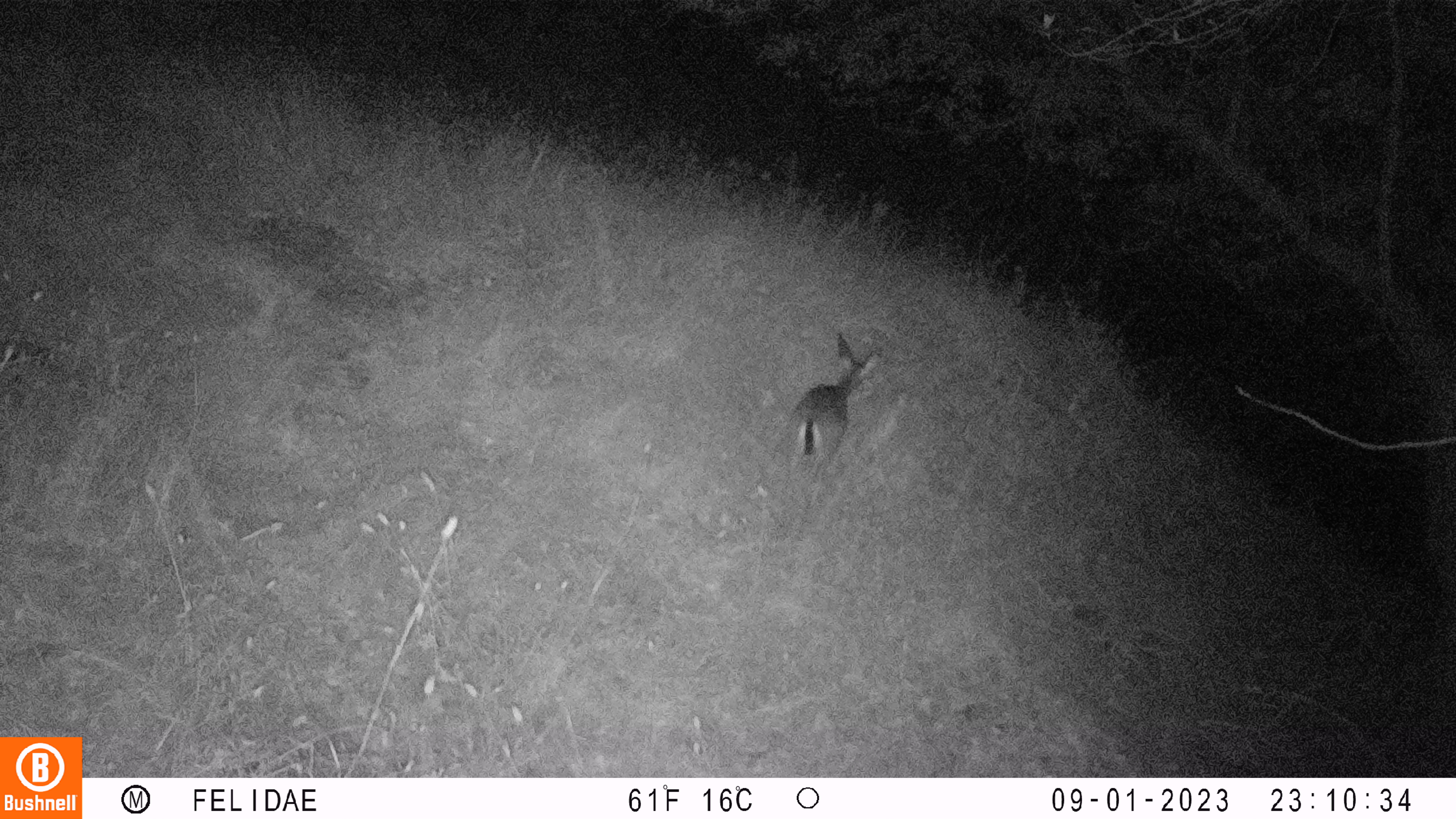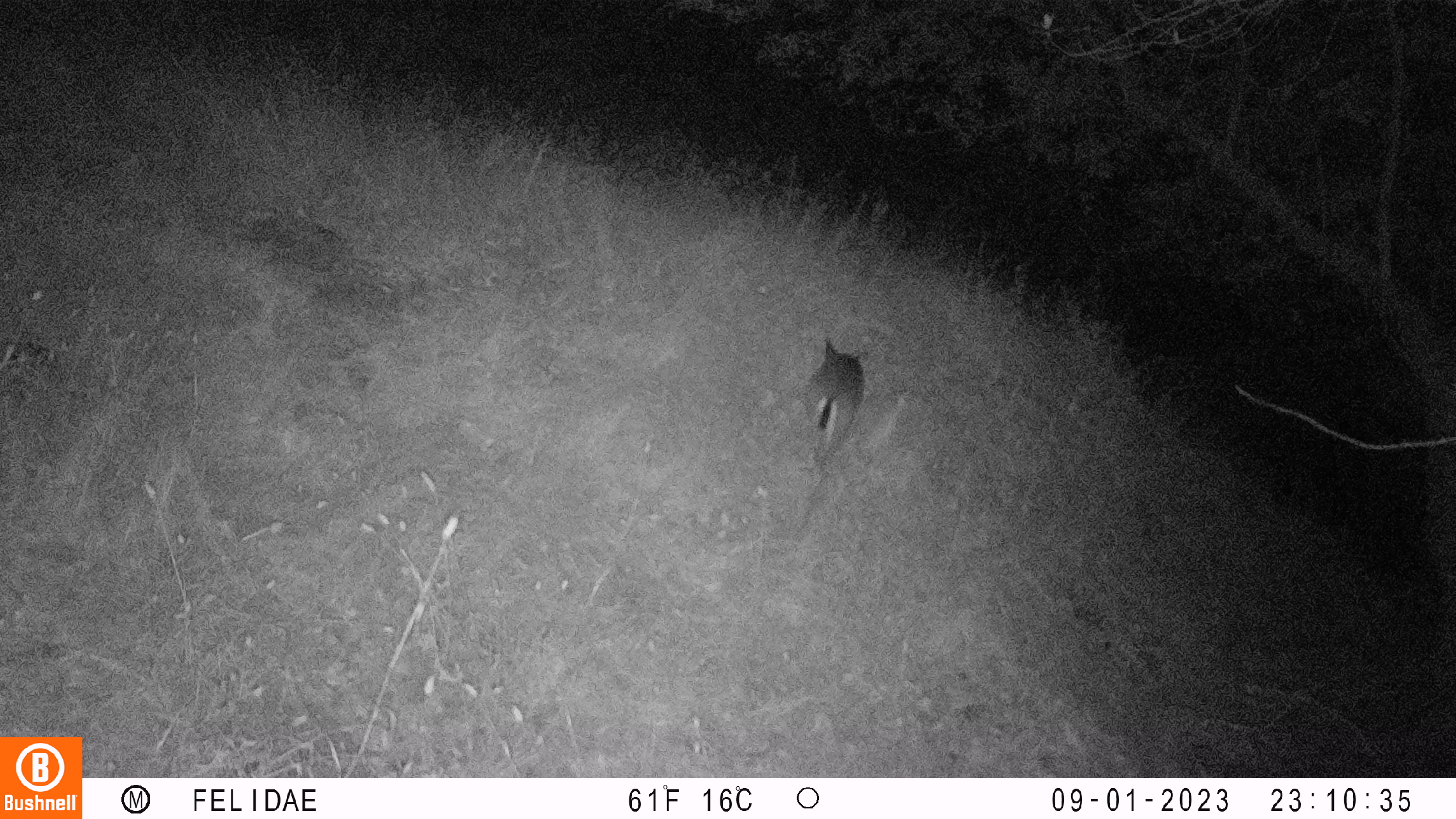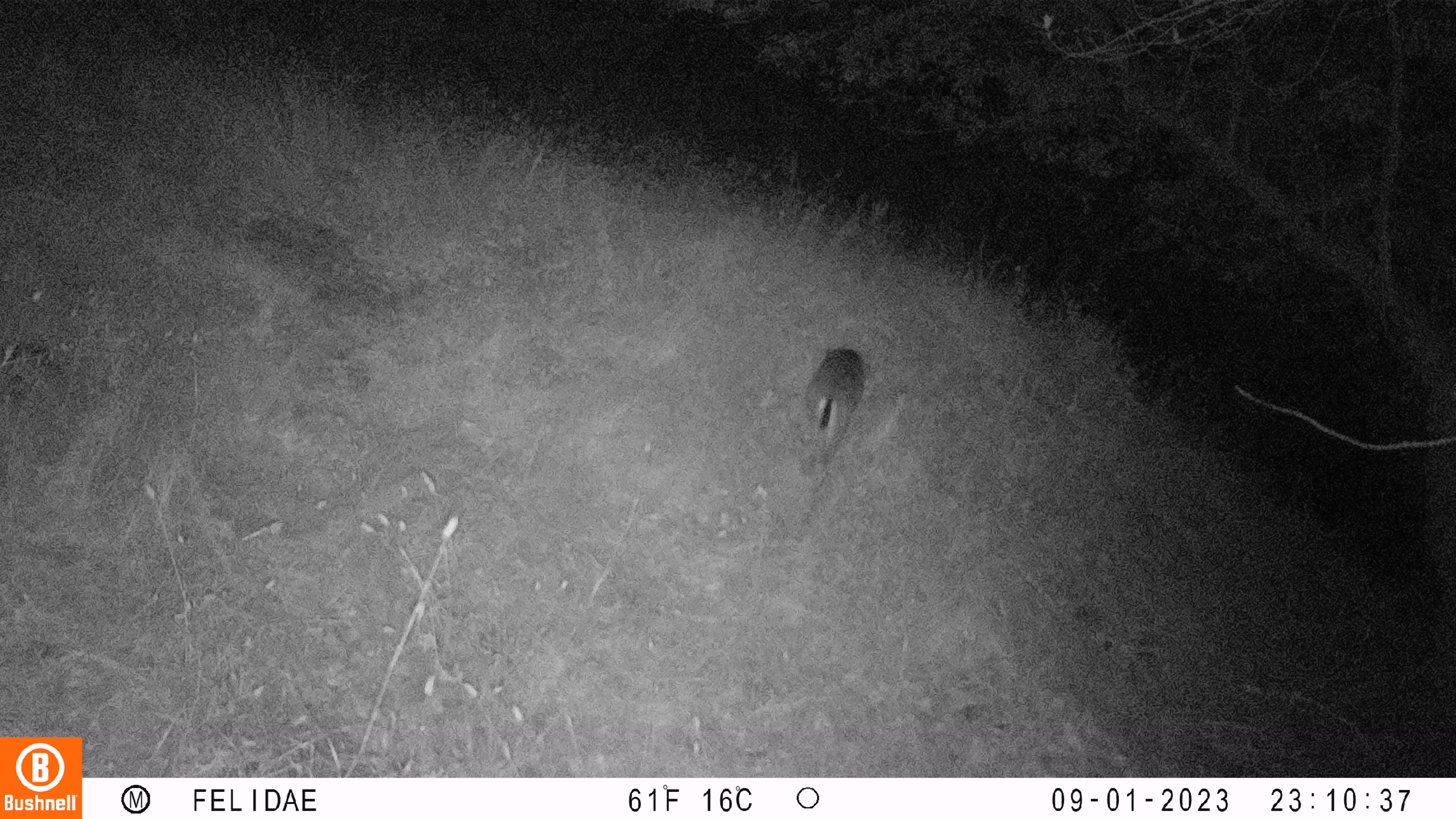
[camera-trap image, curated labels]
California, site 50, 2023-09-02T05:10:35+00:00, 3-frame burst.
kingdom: Animalia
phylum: Chordata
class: Mammalia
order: Artiodactyla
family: Cervidae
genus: Odocoileus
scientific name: Odocoileus hemionus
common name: mule deer